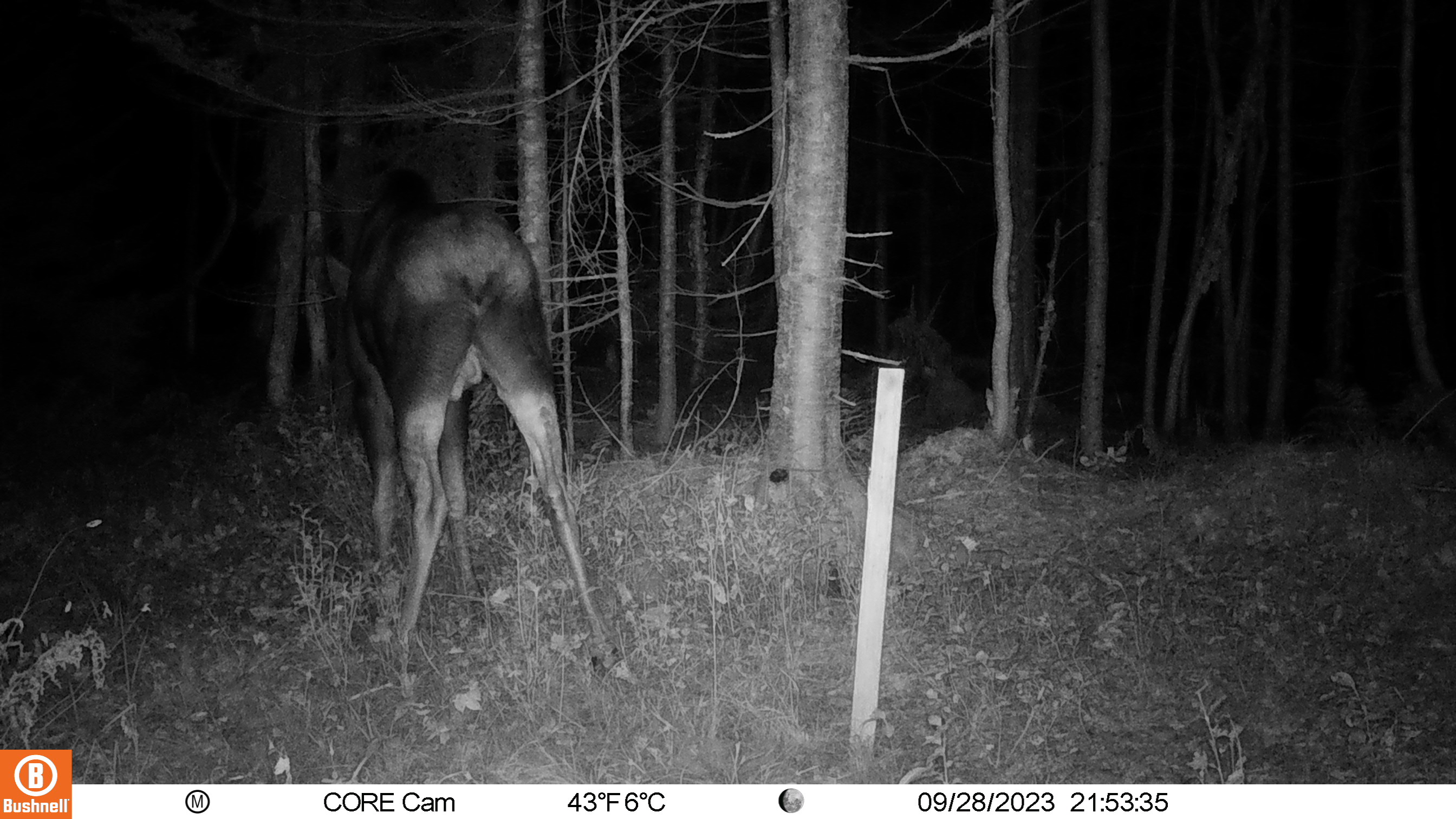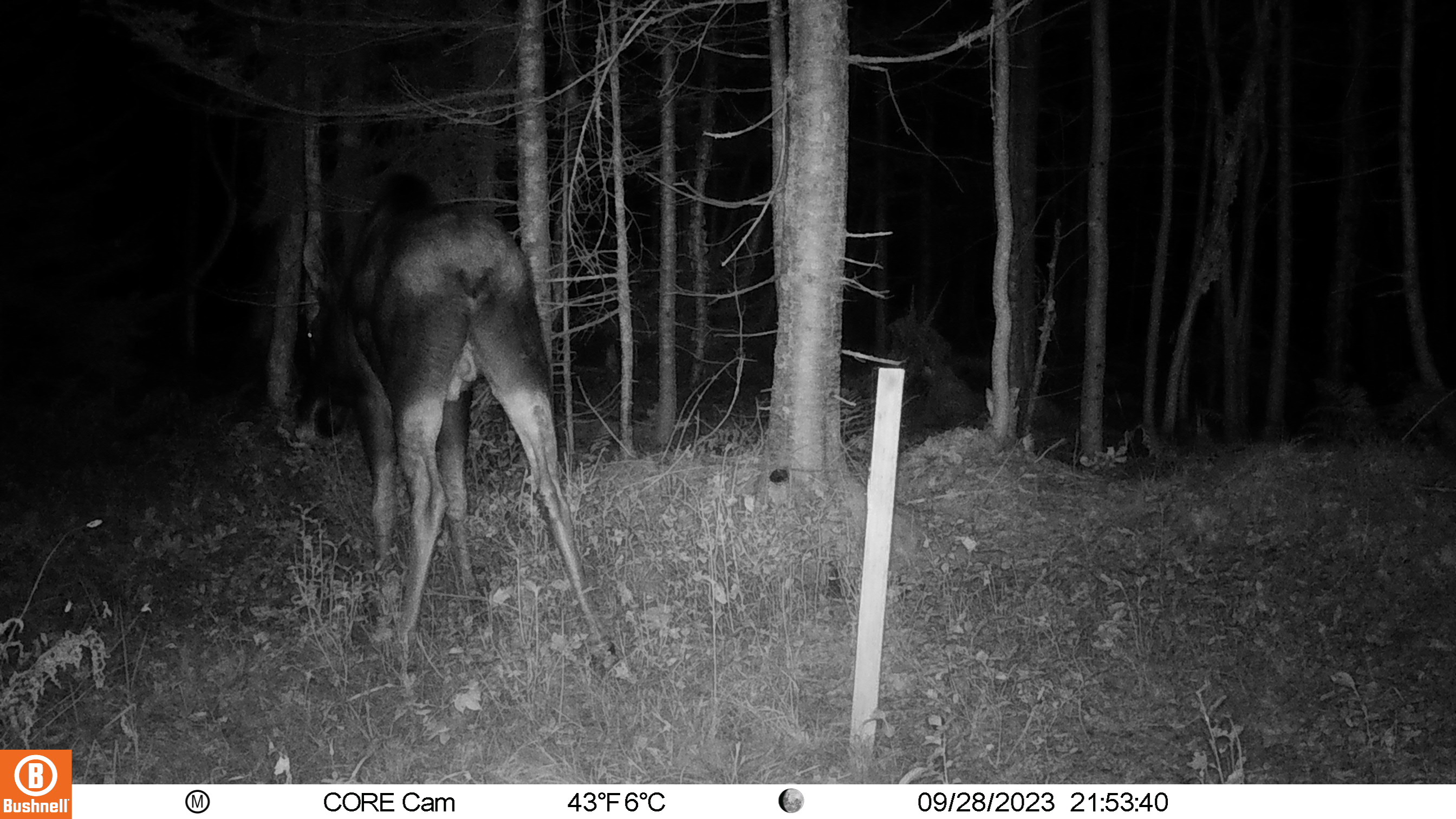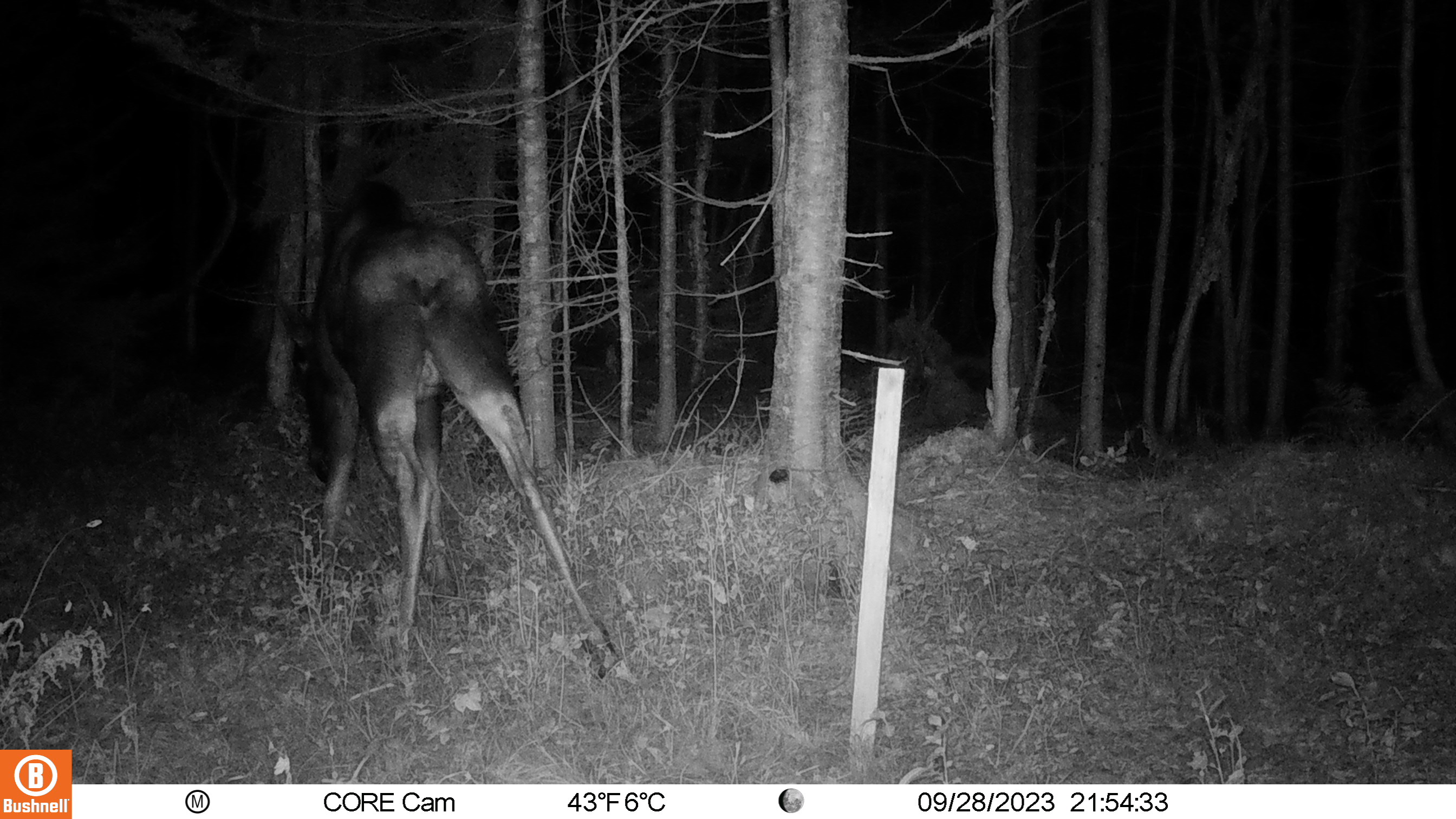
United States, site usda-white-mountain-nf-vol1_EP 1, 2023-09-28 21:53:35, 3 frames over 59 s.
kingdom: Animalia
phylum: Chordata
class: Mammalia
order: Artiodactyla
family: Cervidae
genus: Alces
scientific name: Alces alces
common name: moose